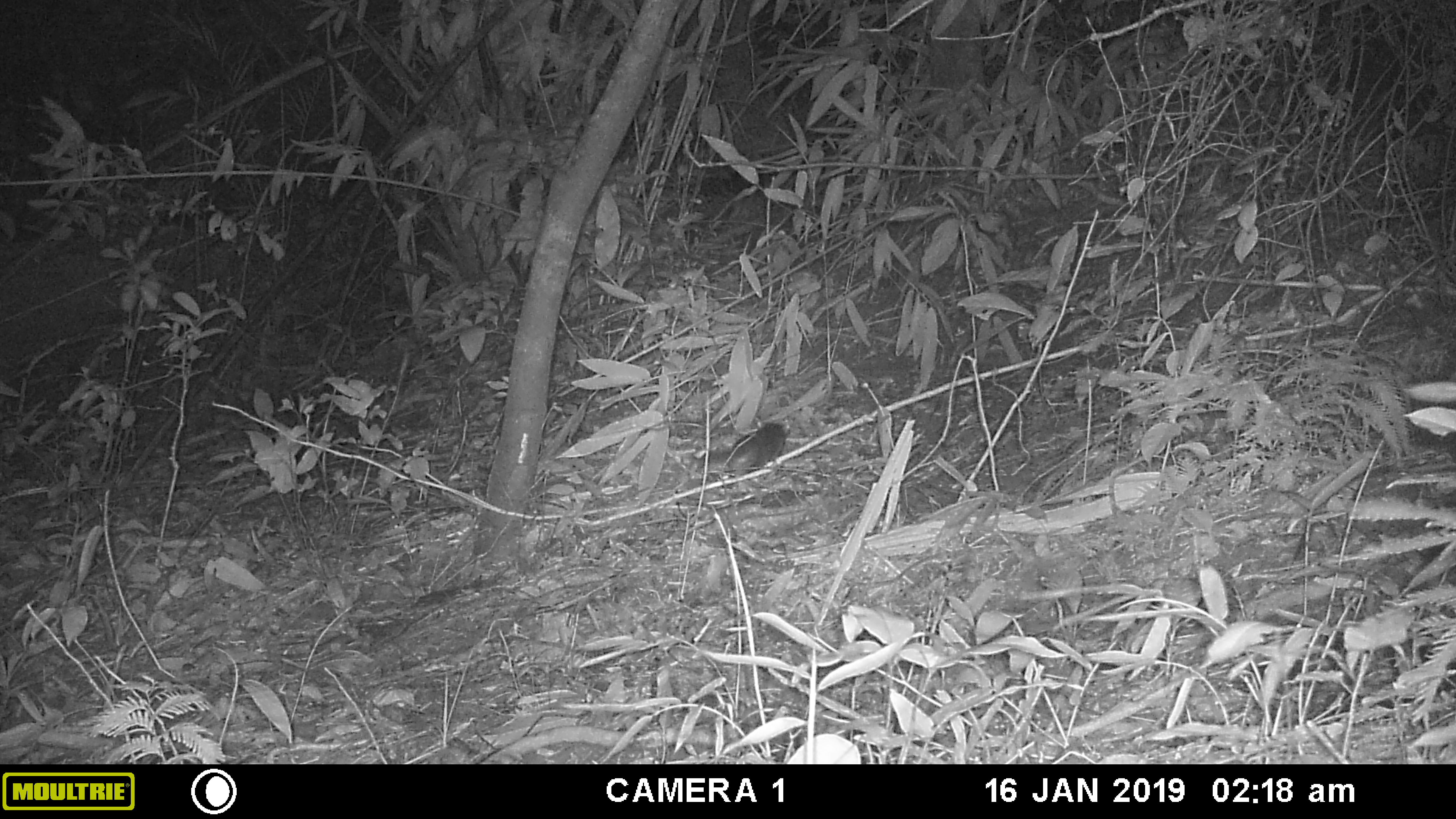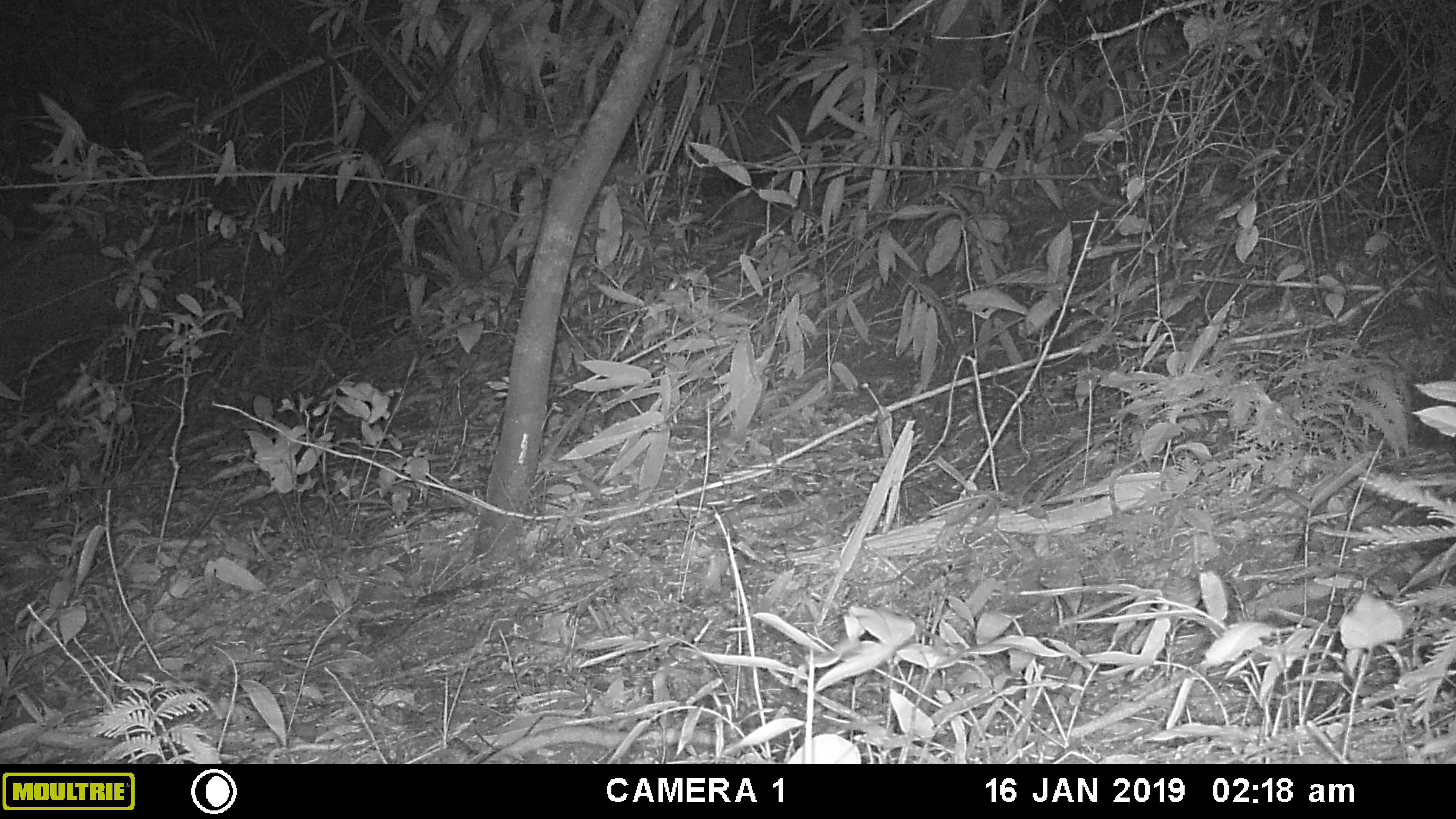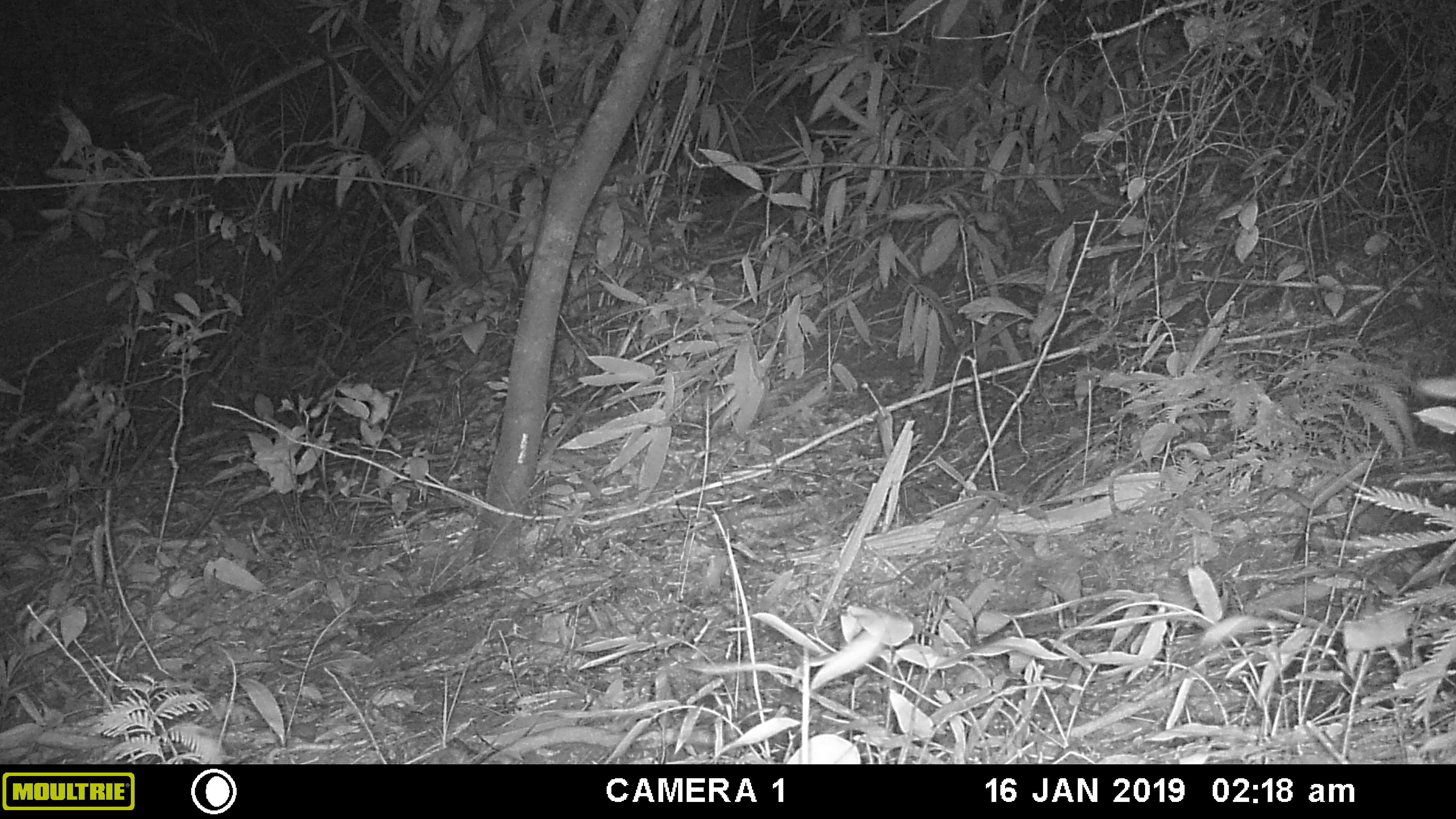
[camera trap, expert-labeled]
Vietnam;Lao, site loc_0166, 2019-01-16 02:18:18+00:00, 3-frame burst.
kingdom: Animalia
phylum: Chordata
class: Mammalia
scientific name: Mammalia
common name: mammal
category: unidentified small mammal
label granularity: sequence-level